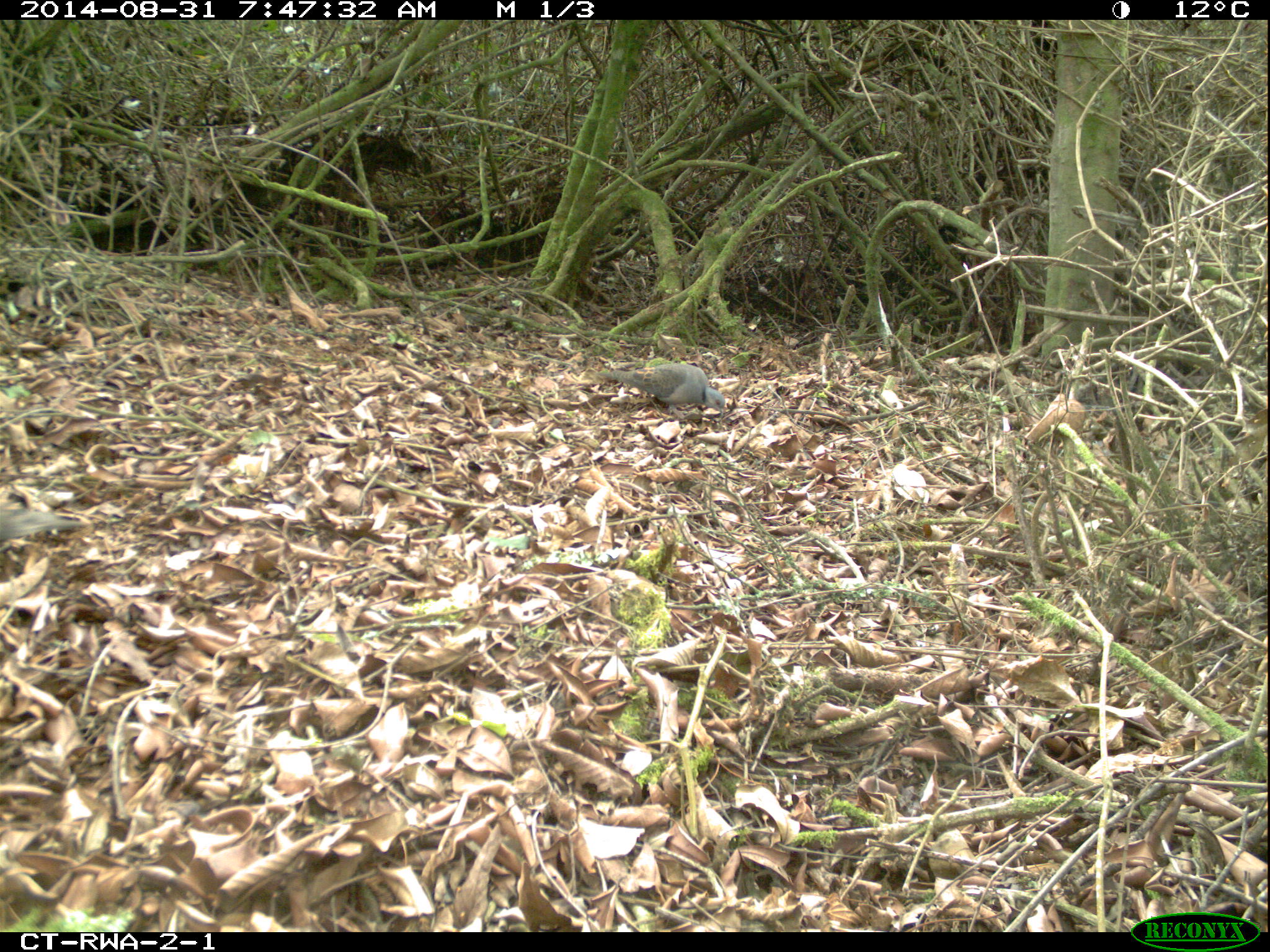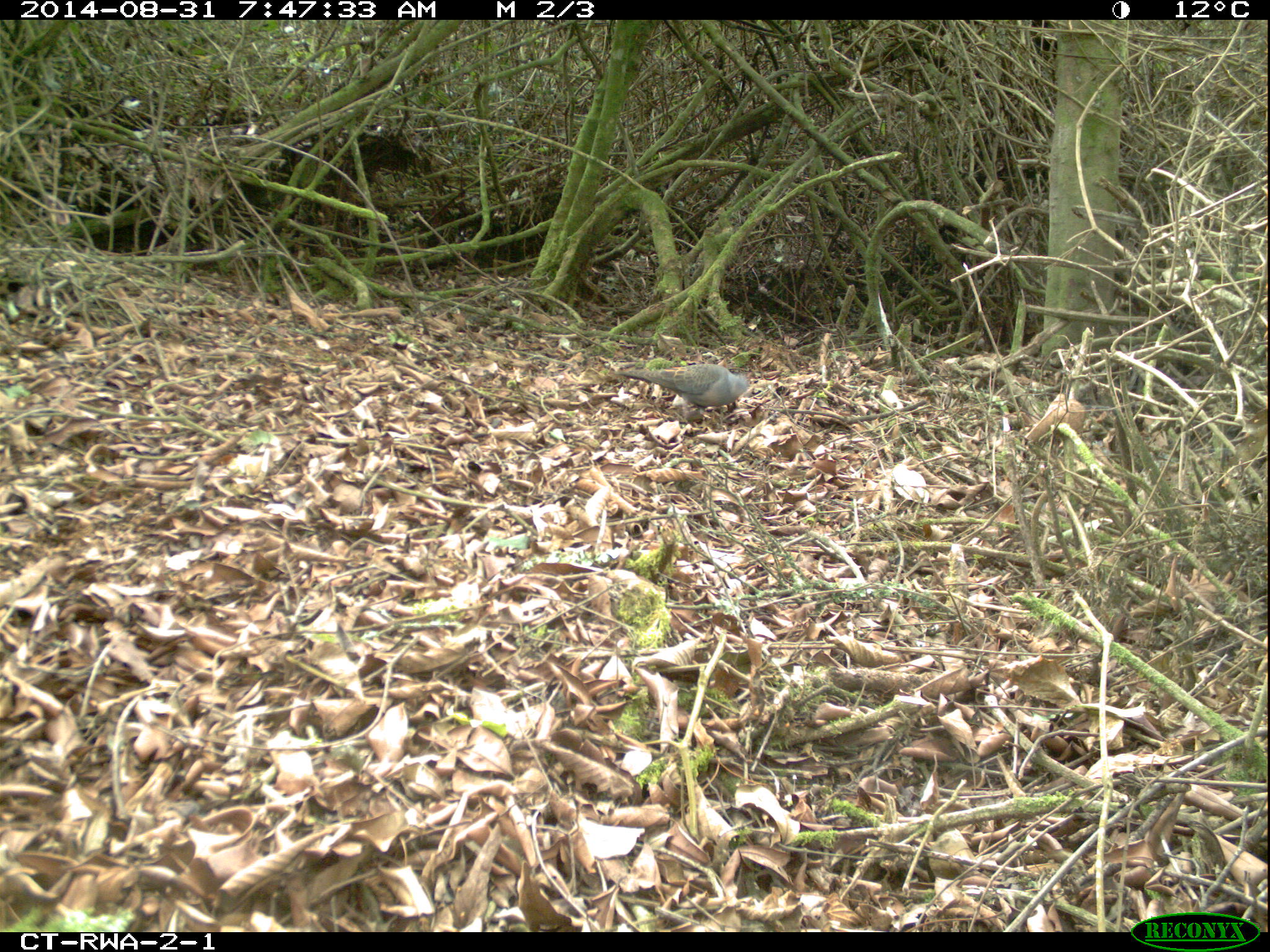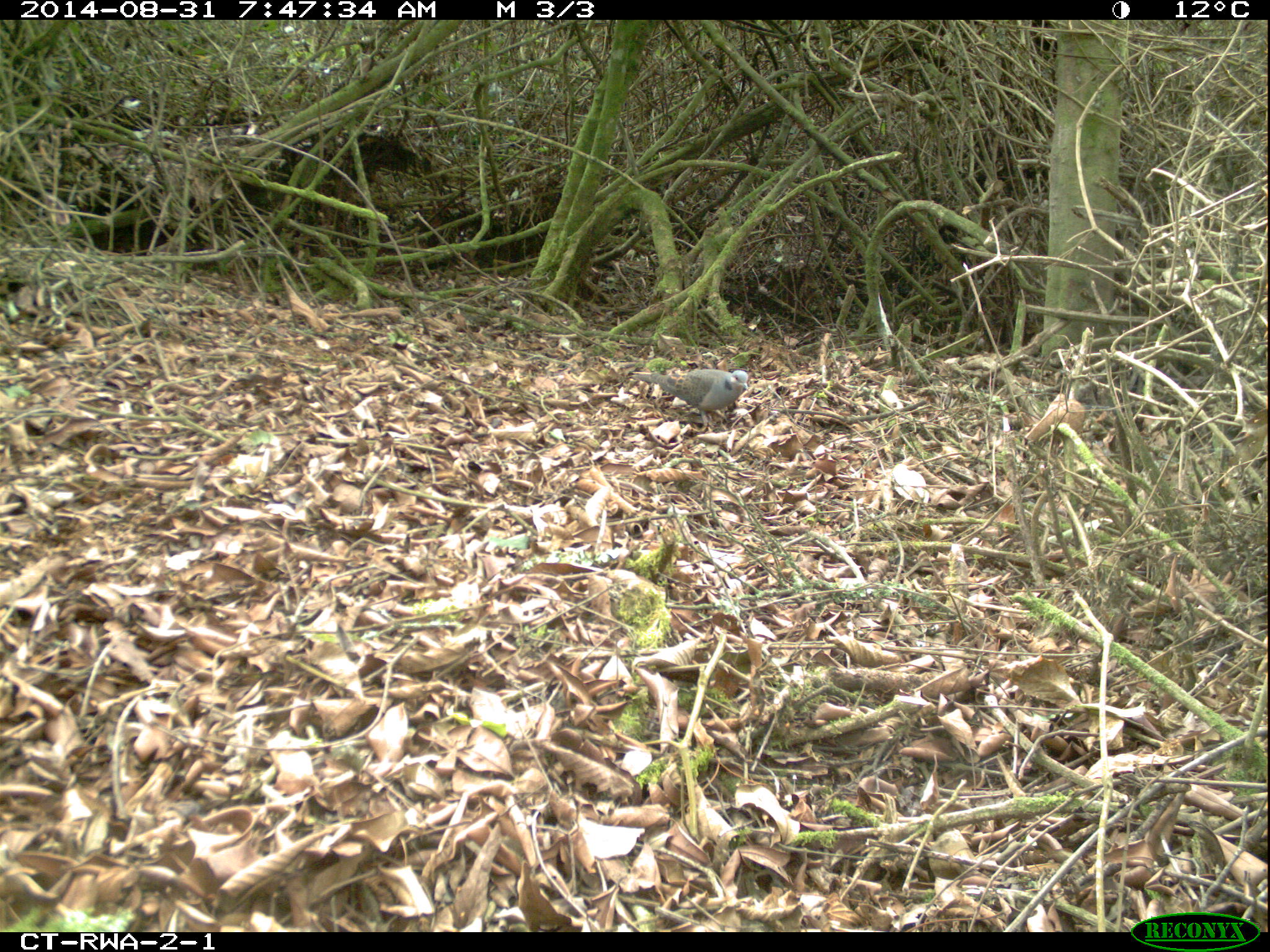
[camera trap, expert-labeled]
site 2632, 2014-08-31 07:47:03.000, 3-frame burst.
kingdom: Animalia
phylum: Chordata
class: Aves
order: Columbiformes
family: Columbidae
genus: Streptopelia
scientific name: Streptopelia lugens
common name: dusky turtle dove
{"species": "Streptopelia lugens (dusky turtle dove)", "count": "3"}